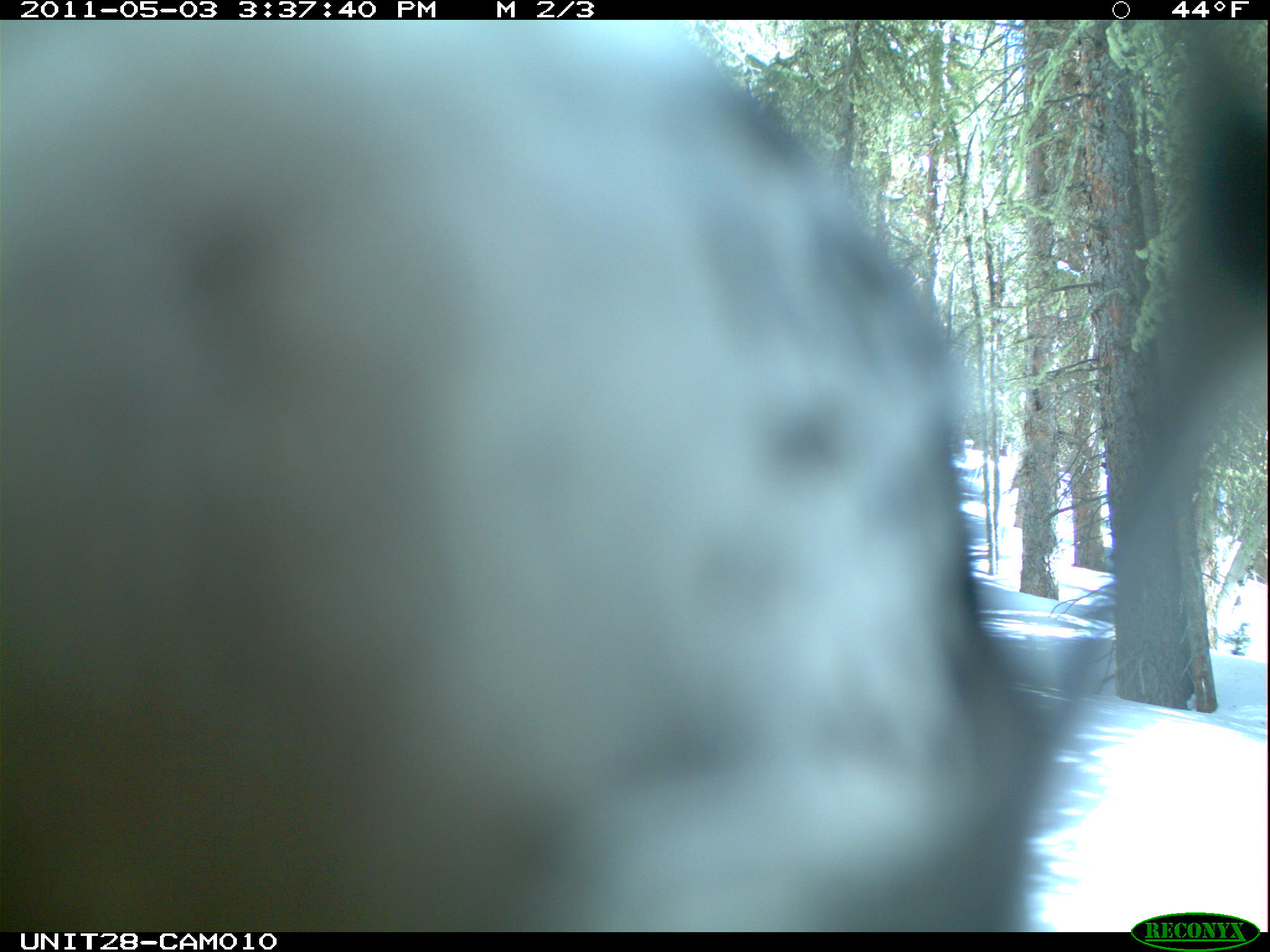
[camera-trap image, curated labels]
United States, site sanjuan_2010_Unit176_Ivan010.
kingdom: Animalia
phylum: Chordata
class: Aves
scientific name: Aves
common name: birds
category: unidentified bird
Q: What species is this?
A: Unidentified bird (birds) (Aves).